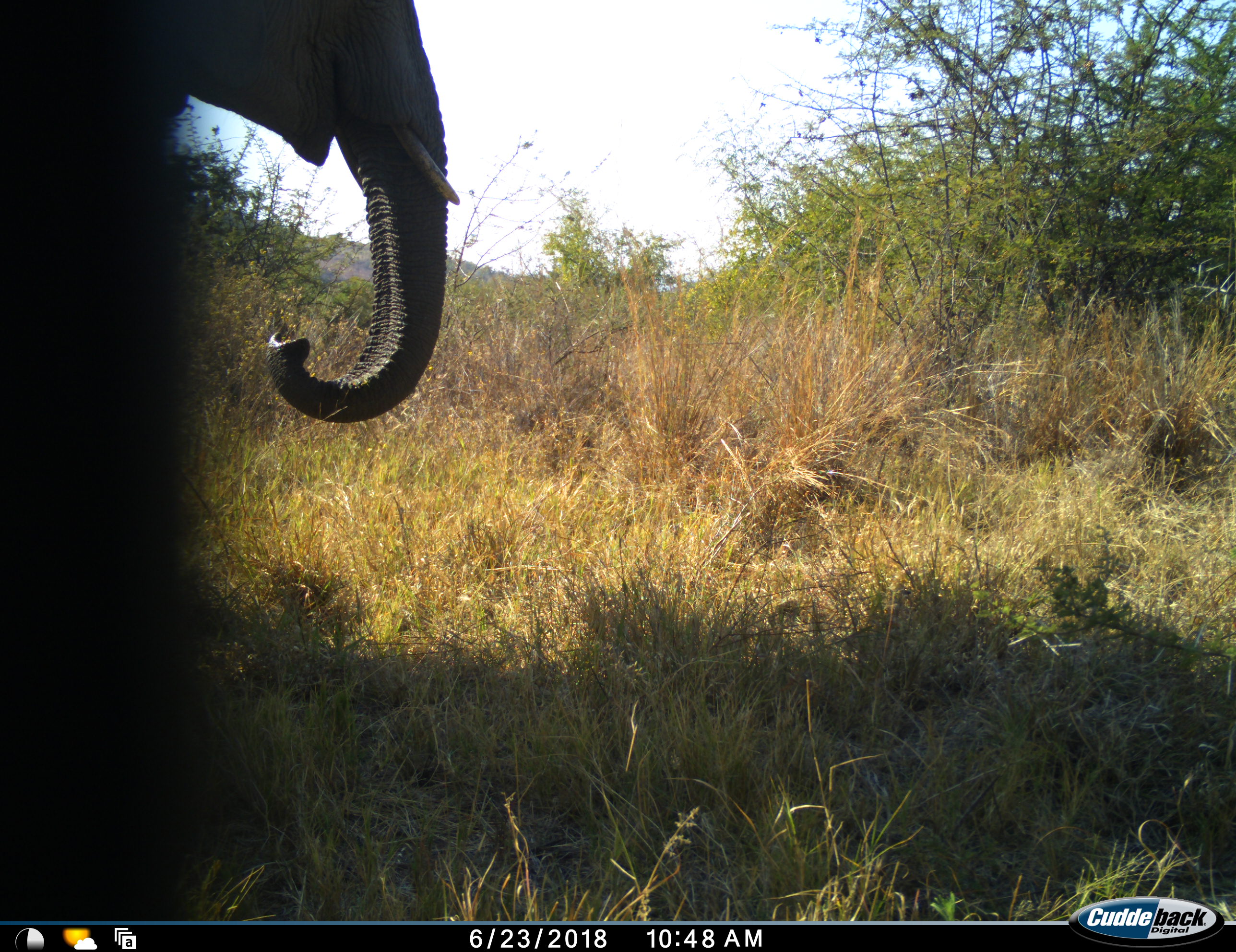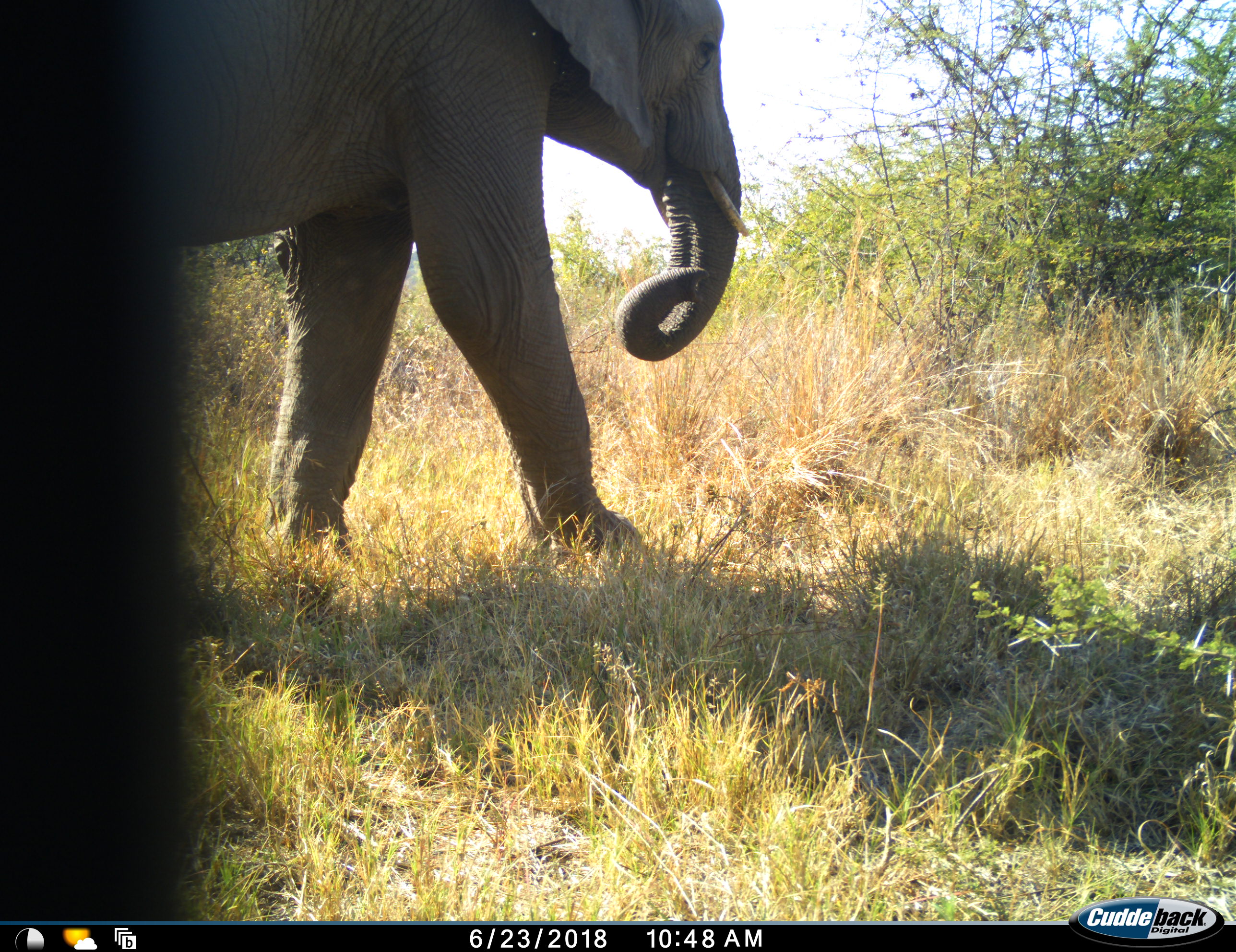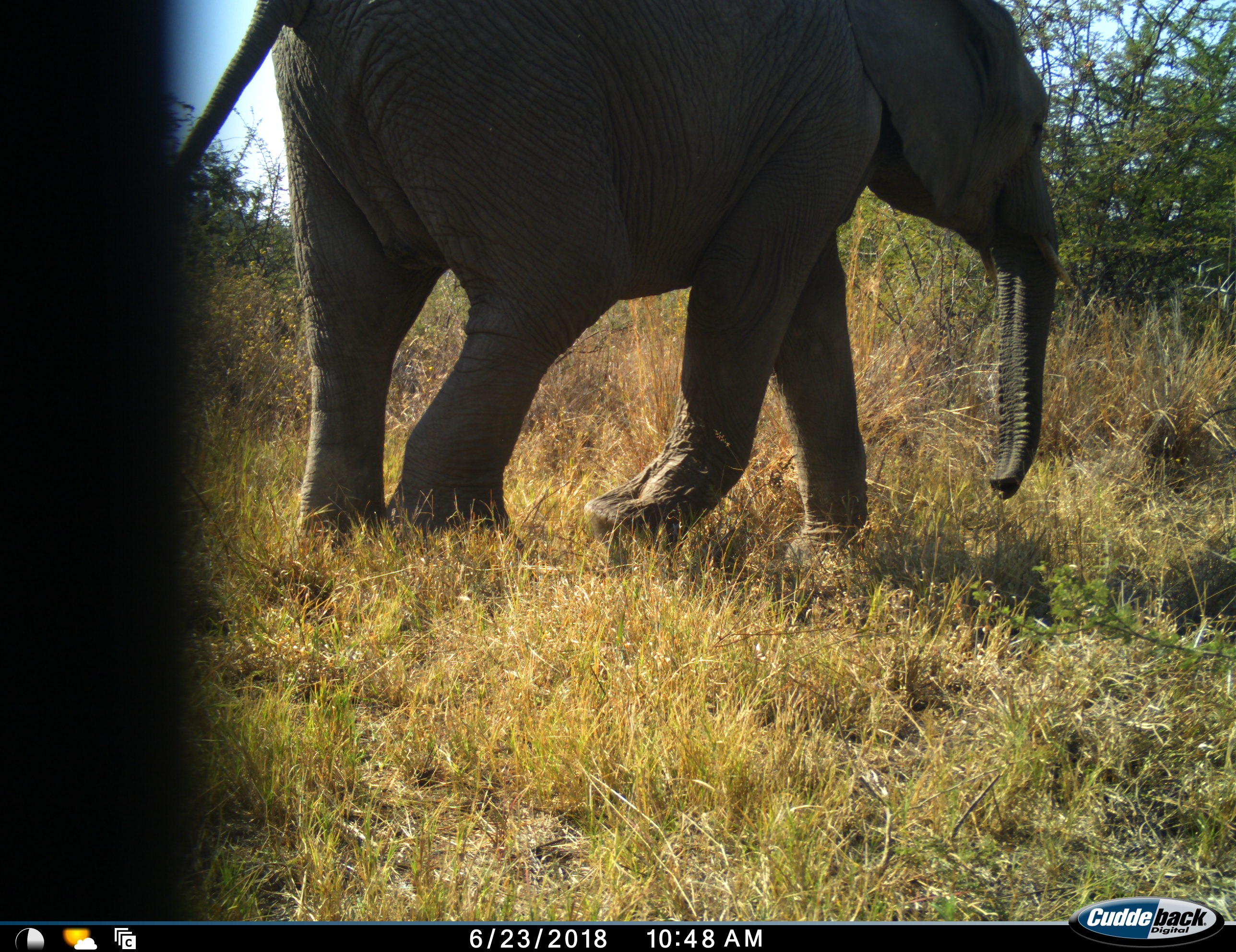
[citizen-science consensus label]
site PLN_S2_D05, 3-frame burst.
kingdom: Animalia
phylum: Chordata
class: Mammalia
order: Proboscidea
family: Elephantidae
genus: Loxodonta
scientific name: Loxodonta africana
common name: african bush elephant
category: elephant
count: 1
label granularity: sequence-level